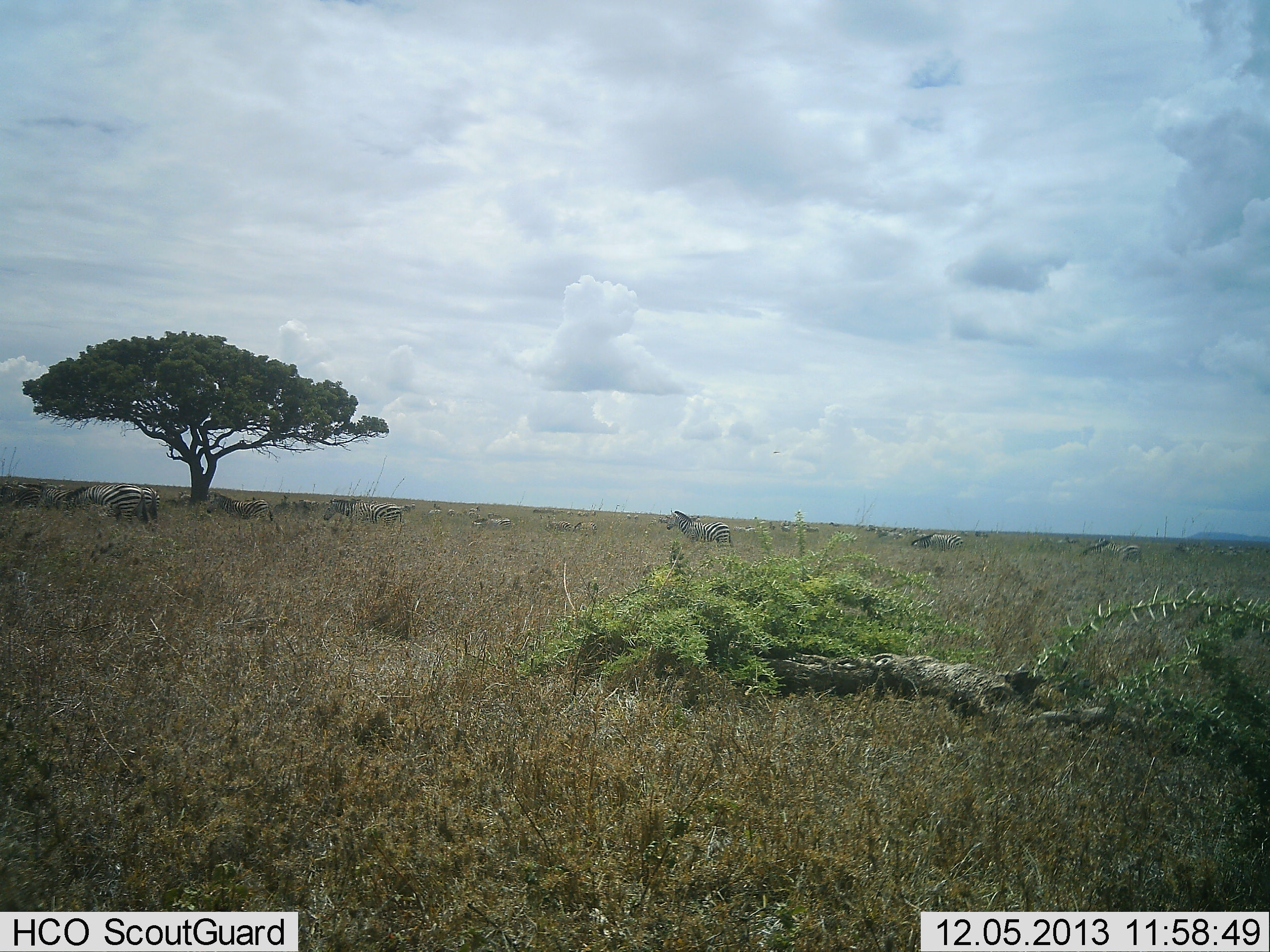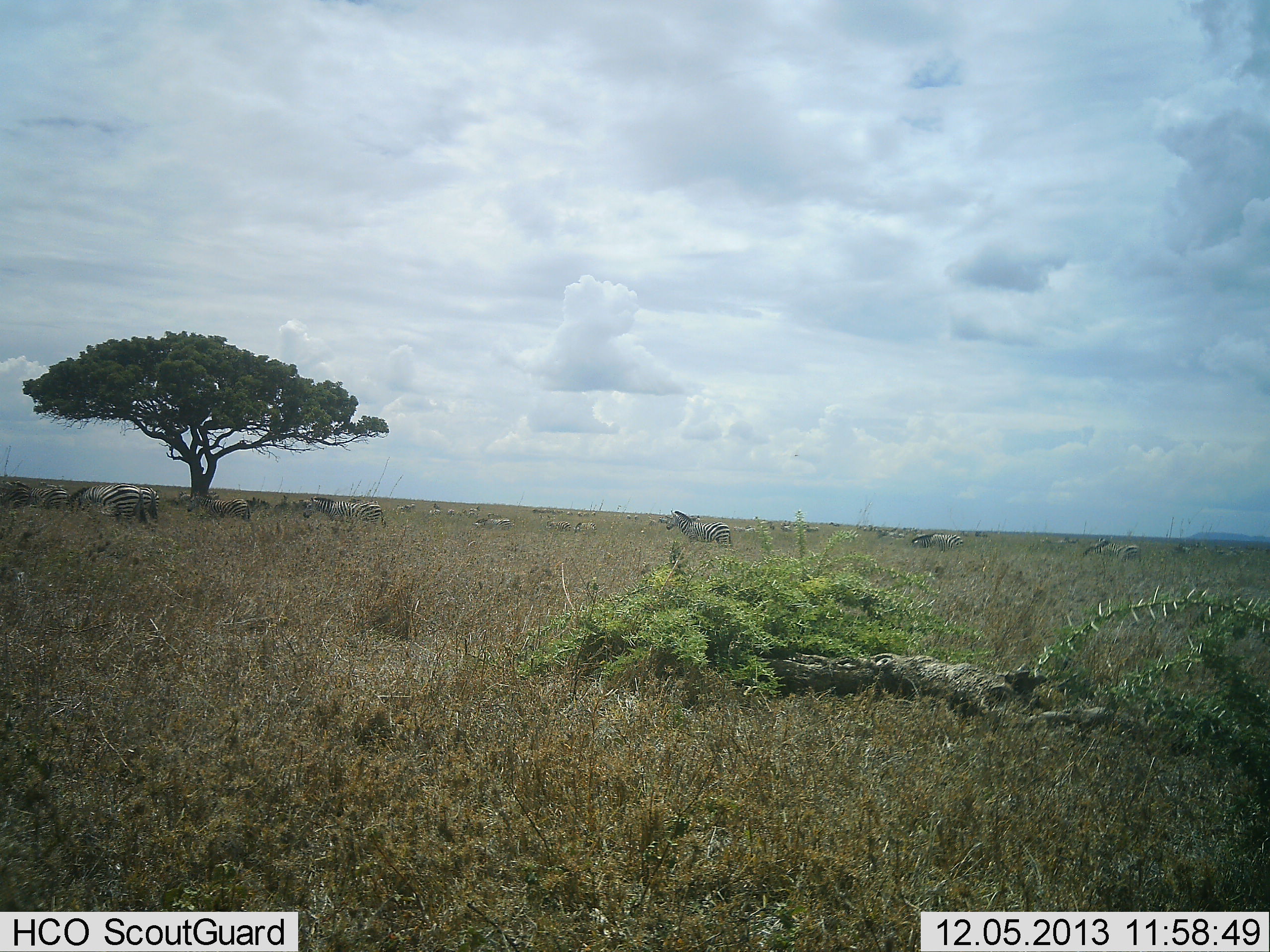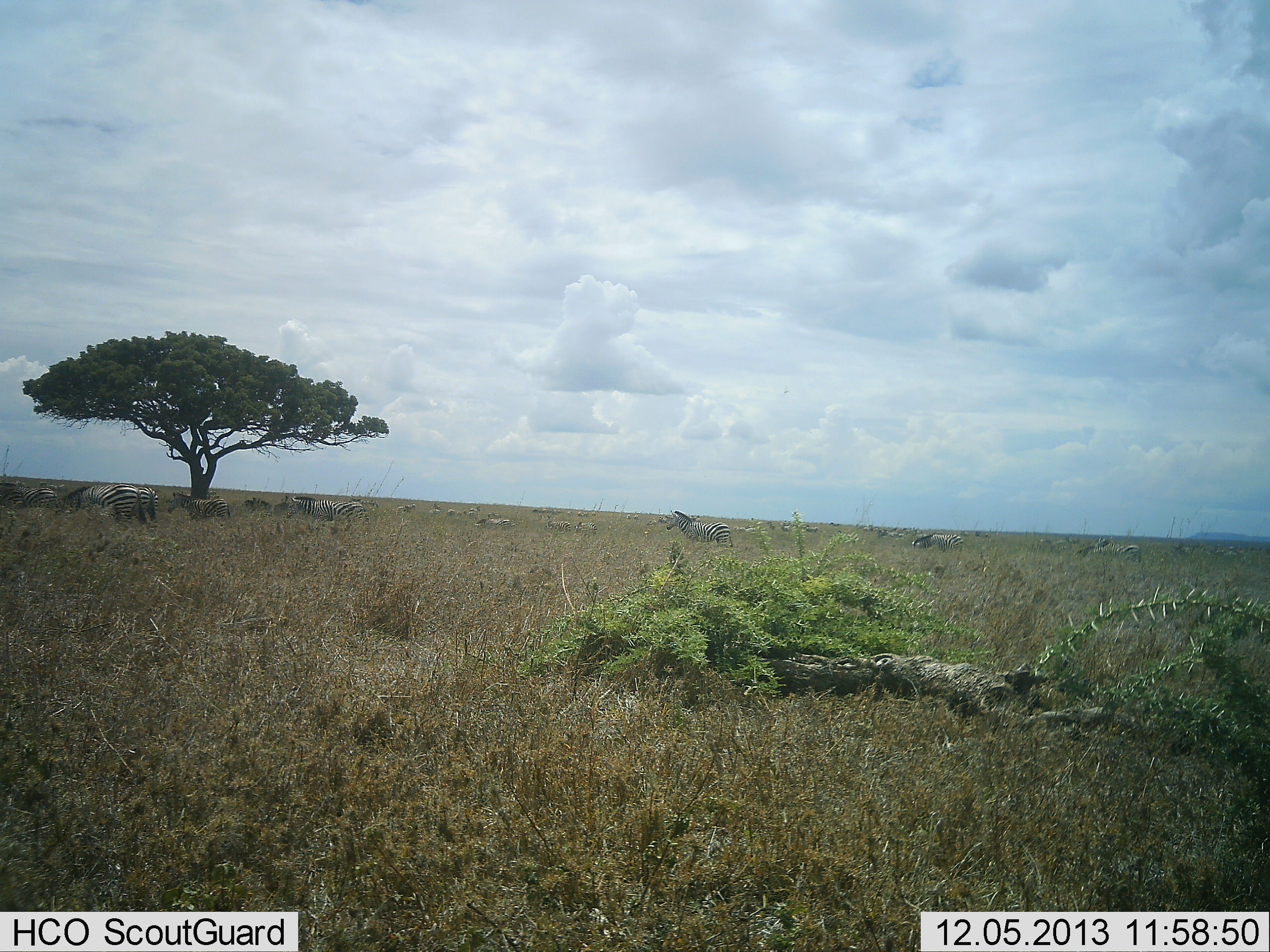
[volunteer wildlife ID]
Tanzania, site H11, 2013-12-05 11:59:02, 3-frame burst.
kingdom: Animalia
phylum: Chordata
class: Mammalia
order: Perissodactyla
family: Equidae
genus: Equus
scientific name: Equus quagga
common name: plains zebra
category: zebra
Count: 11-50.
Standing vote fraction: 45%.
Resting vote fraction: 0%.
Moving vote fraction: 82%.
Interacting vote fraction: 0%.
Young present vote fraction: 0%.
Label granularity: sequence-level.